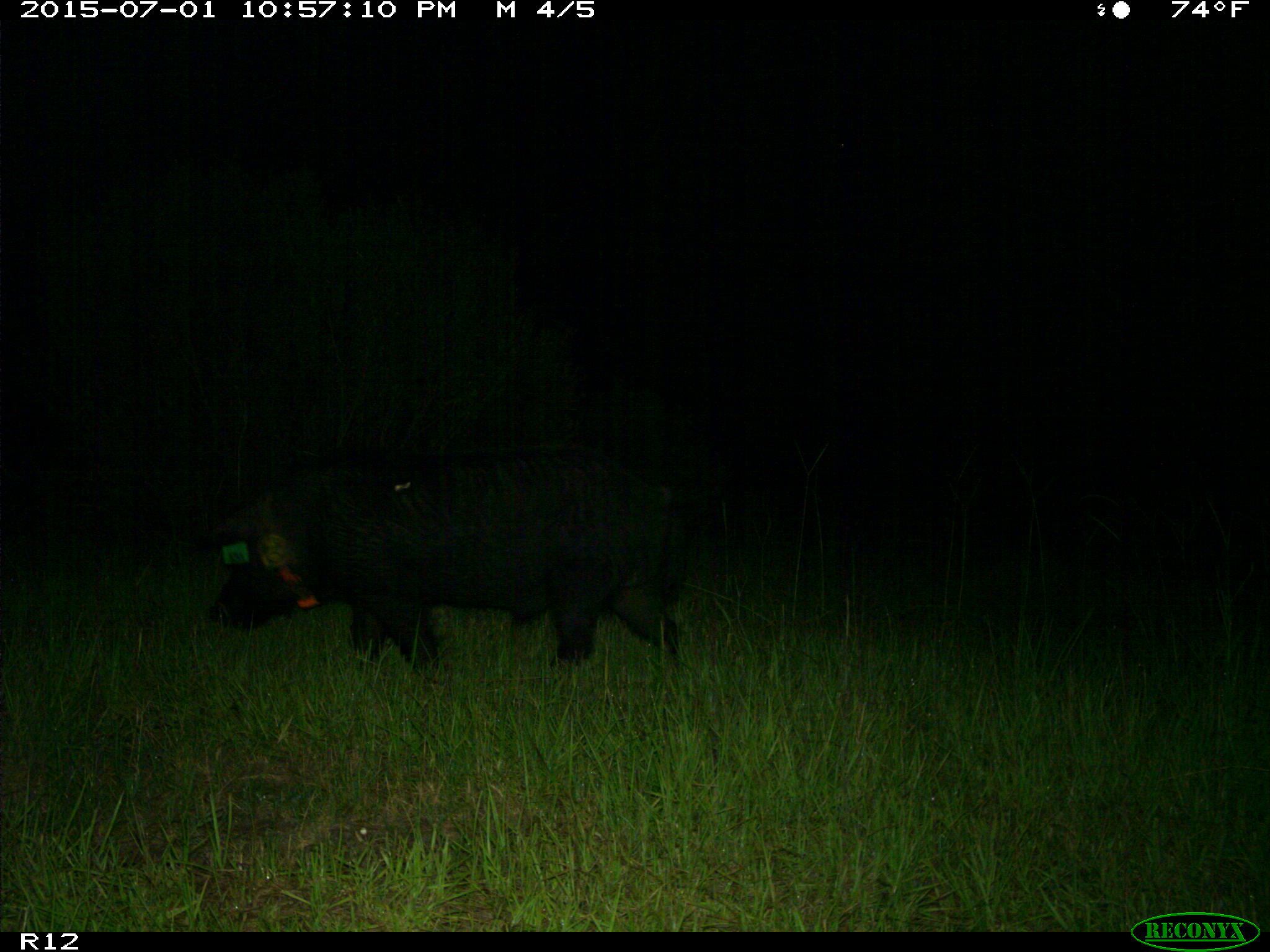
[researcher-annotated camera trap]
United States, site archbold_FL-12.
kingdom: Animalia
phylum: Chordata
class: Mammalia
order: Artiodactyla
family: Suidae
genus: Sus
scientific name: Sus scrofa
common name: wild boar